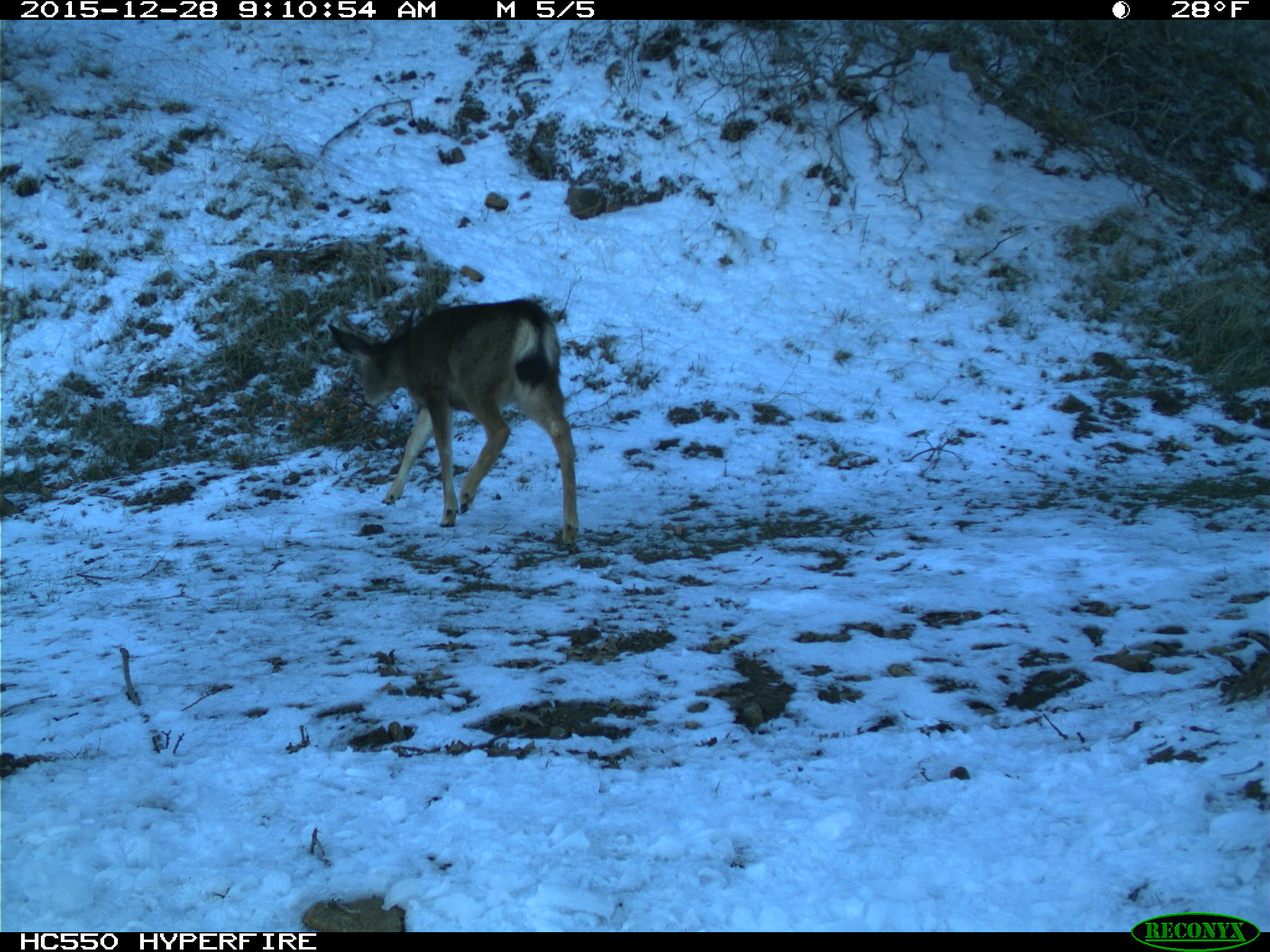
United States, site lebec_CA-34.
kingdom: Animalia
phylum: Chordata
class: Mammalia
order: Artiodactyla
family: Cervidae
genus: Odocoileus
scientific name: Odocoileus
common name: deer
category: unidentified deer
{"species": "unidentified deer (deer) (Odocoileus)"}